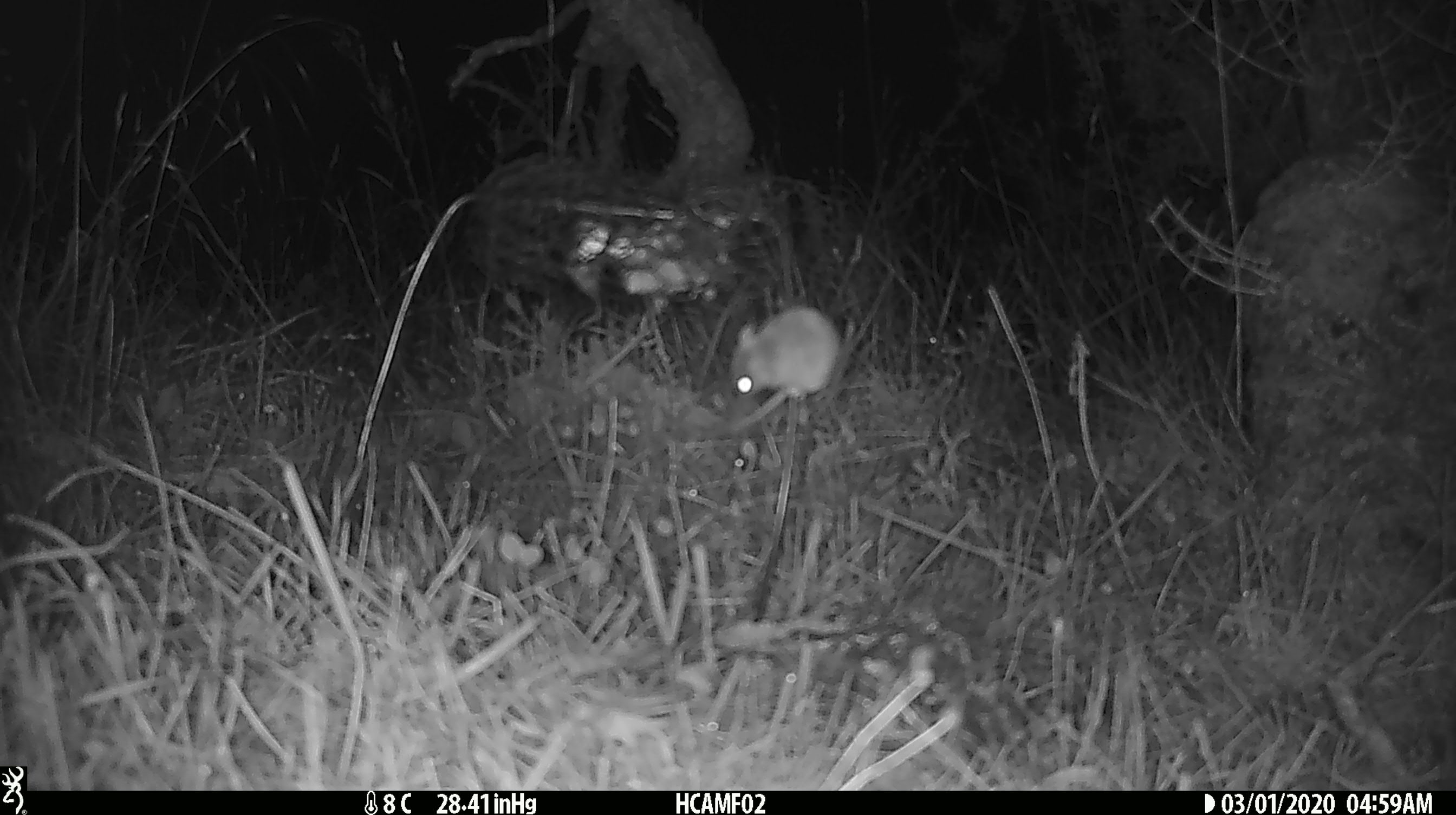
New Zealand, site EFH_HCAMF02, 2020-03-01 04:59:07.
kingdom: Animalia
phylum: Chordata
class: Mammalia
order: Rodentia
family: Muridae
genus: Mus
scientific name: Mus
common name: mouse